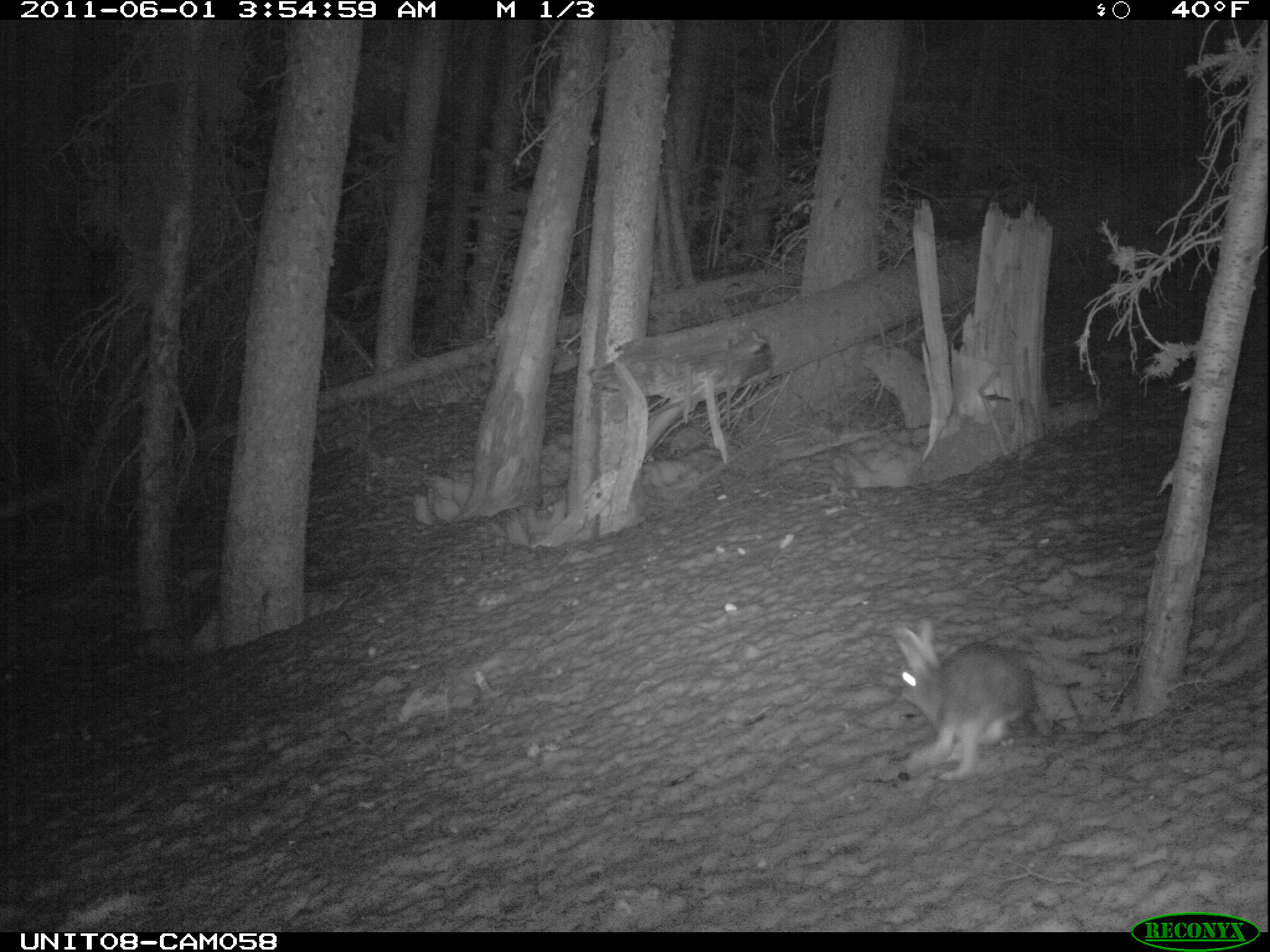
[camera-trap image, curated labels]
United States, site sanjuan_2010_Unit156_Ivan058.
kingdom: Animalia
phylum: Chordata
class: Mammalia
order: Lagomorpha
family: Leporidae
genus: Lepus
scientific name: Lepus americanus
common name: snowshoe hare